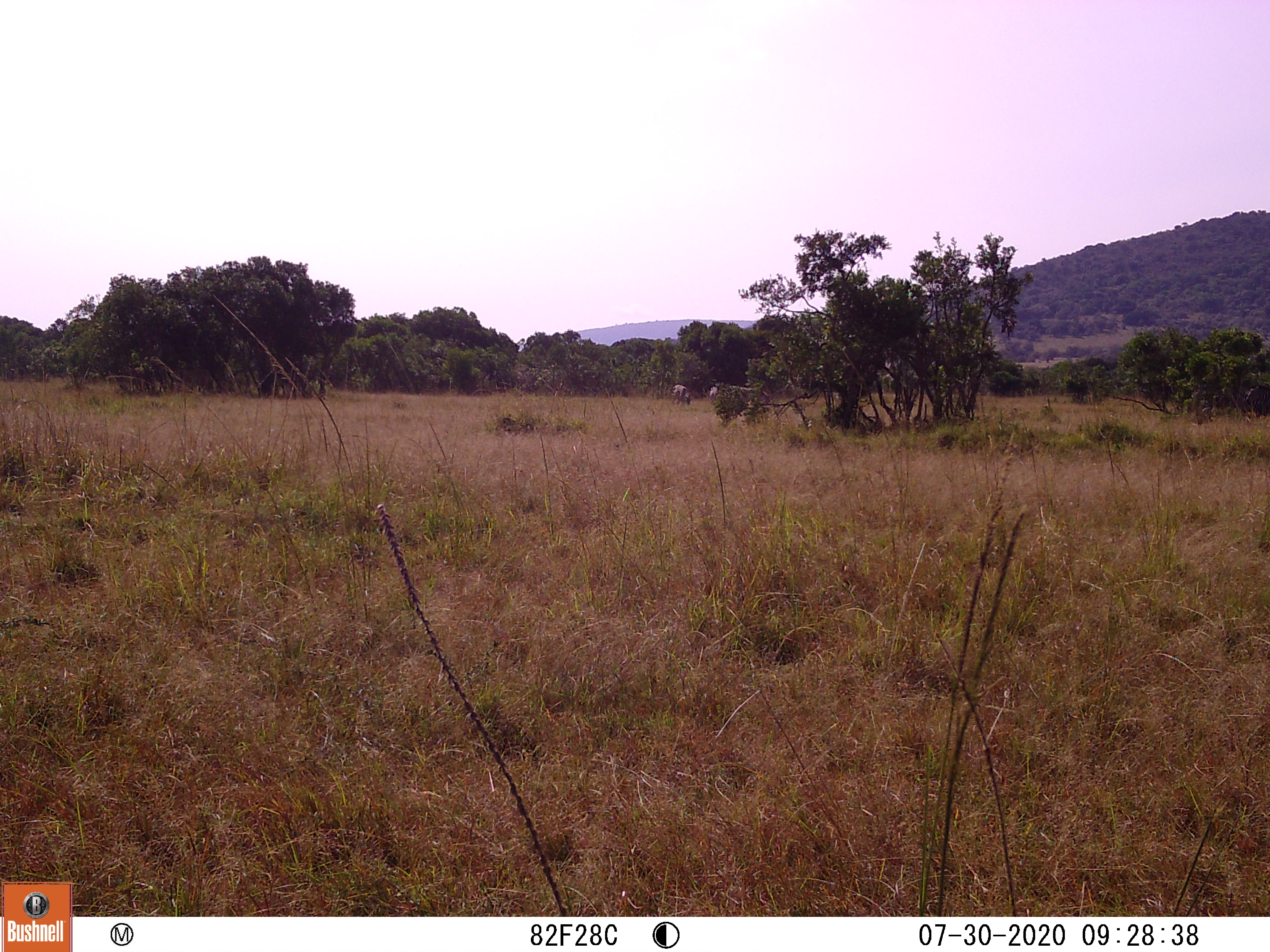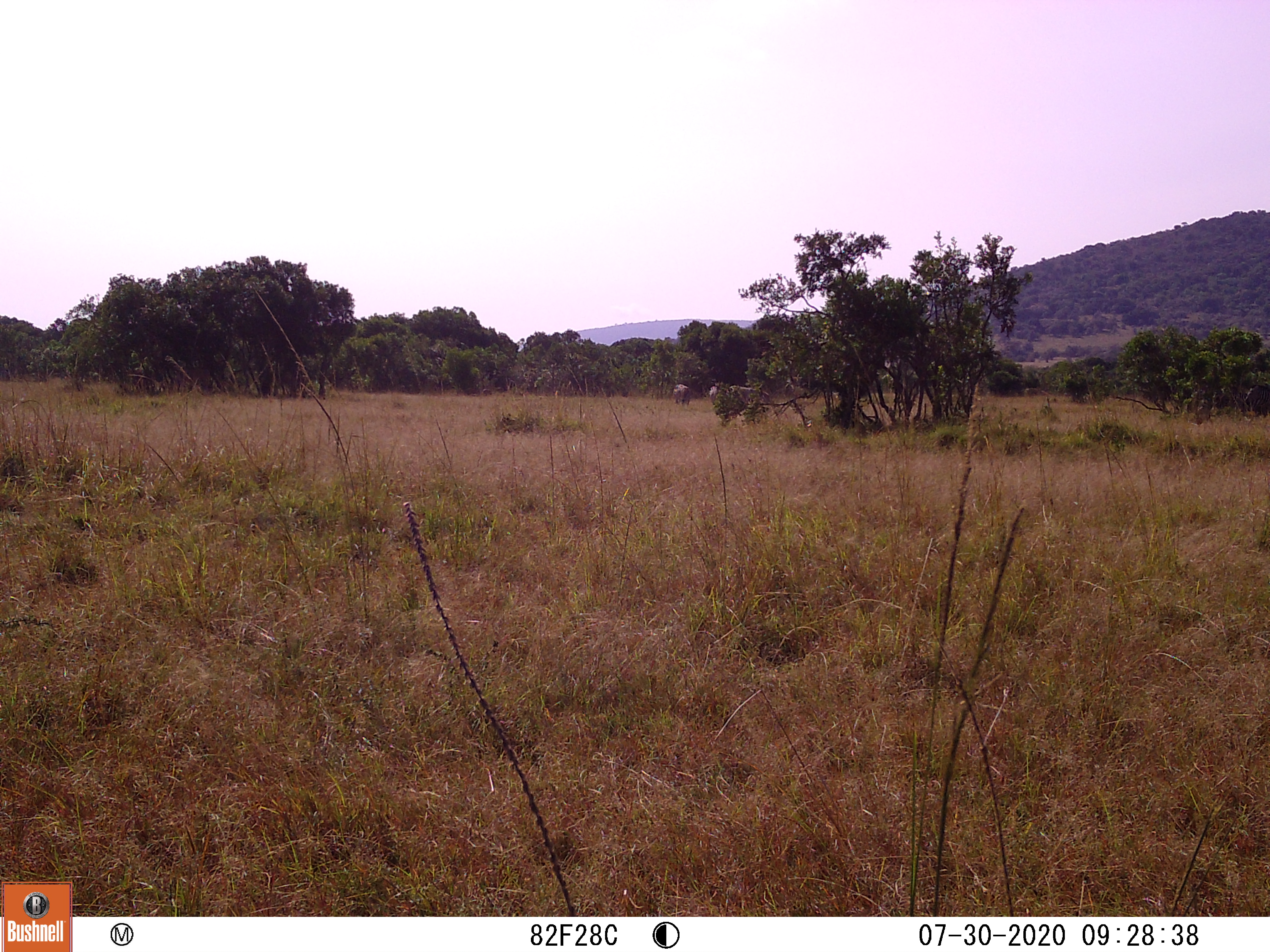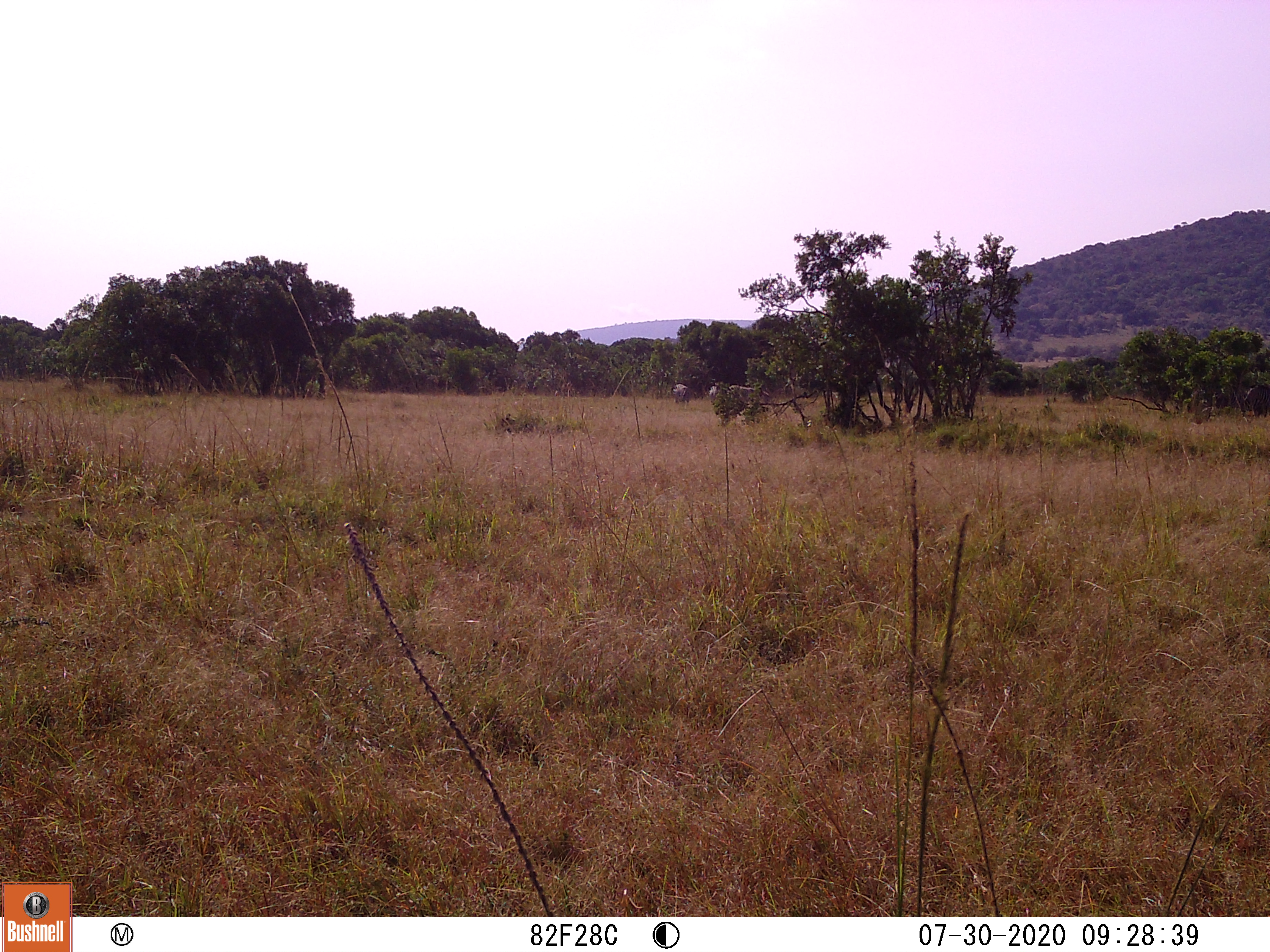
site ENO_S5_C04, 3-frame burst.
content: unidentified animal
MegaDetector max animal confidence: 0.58